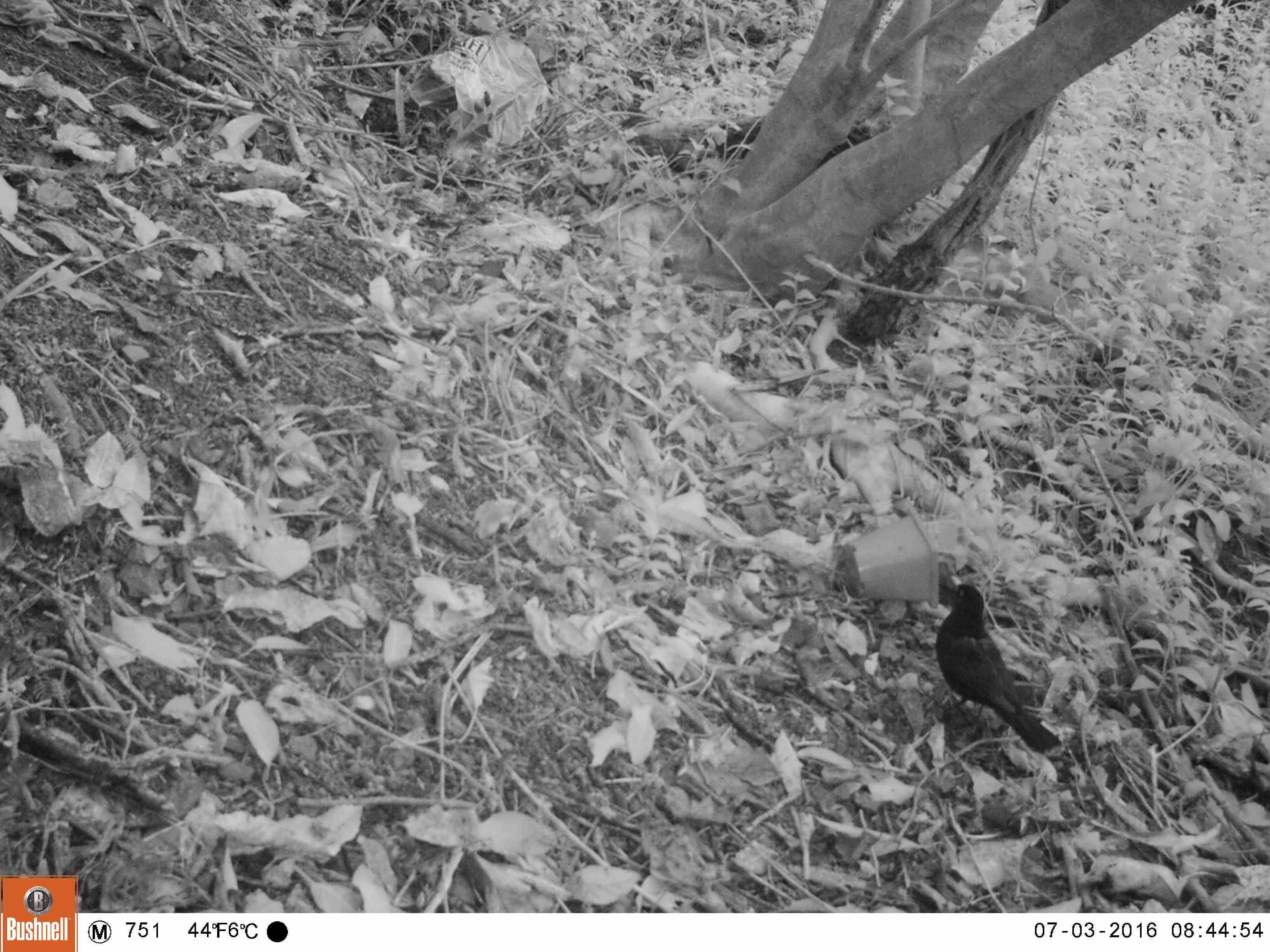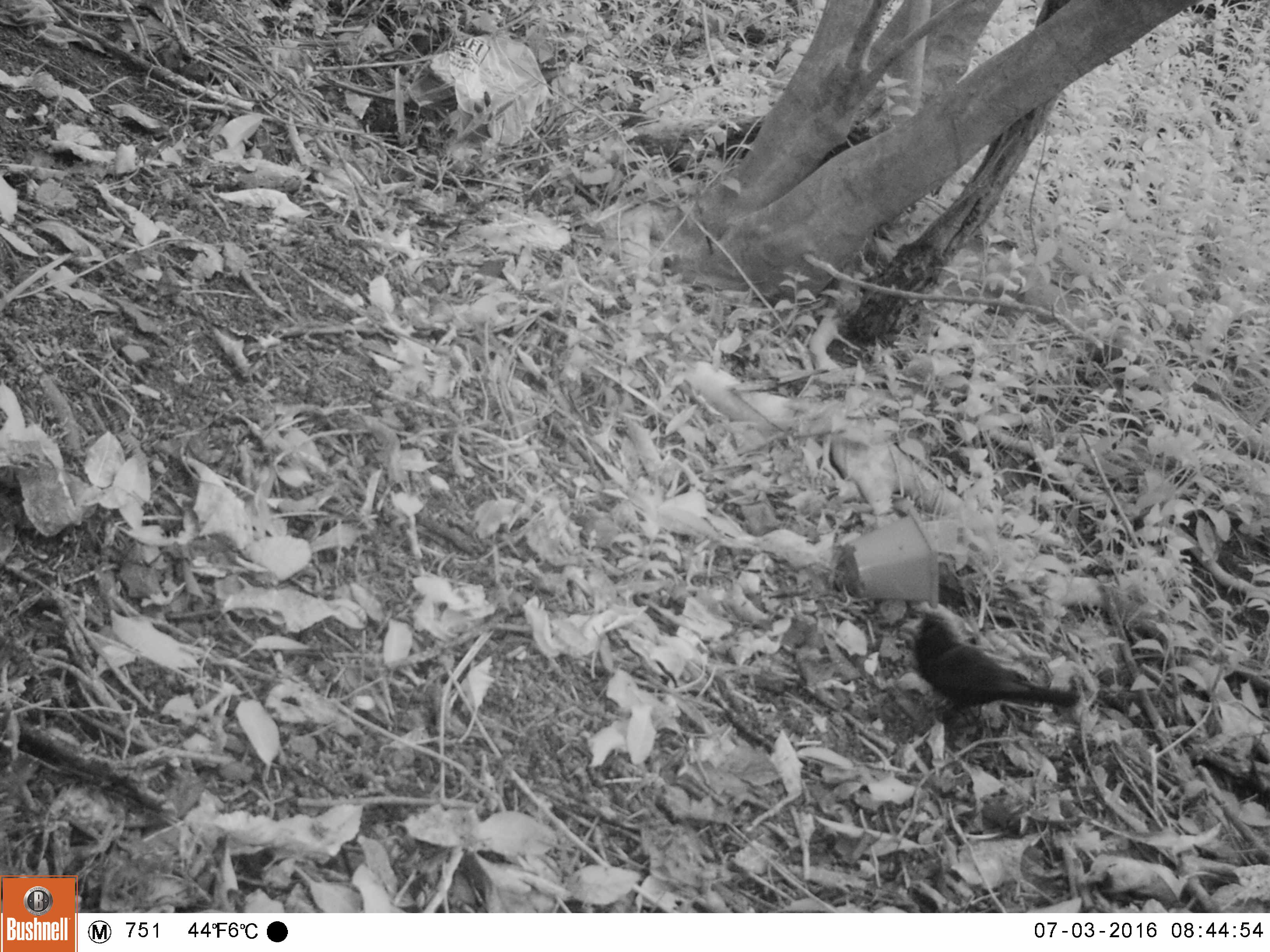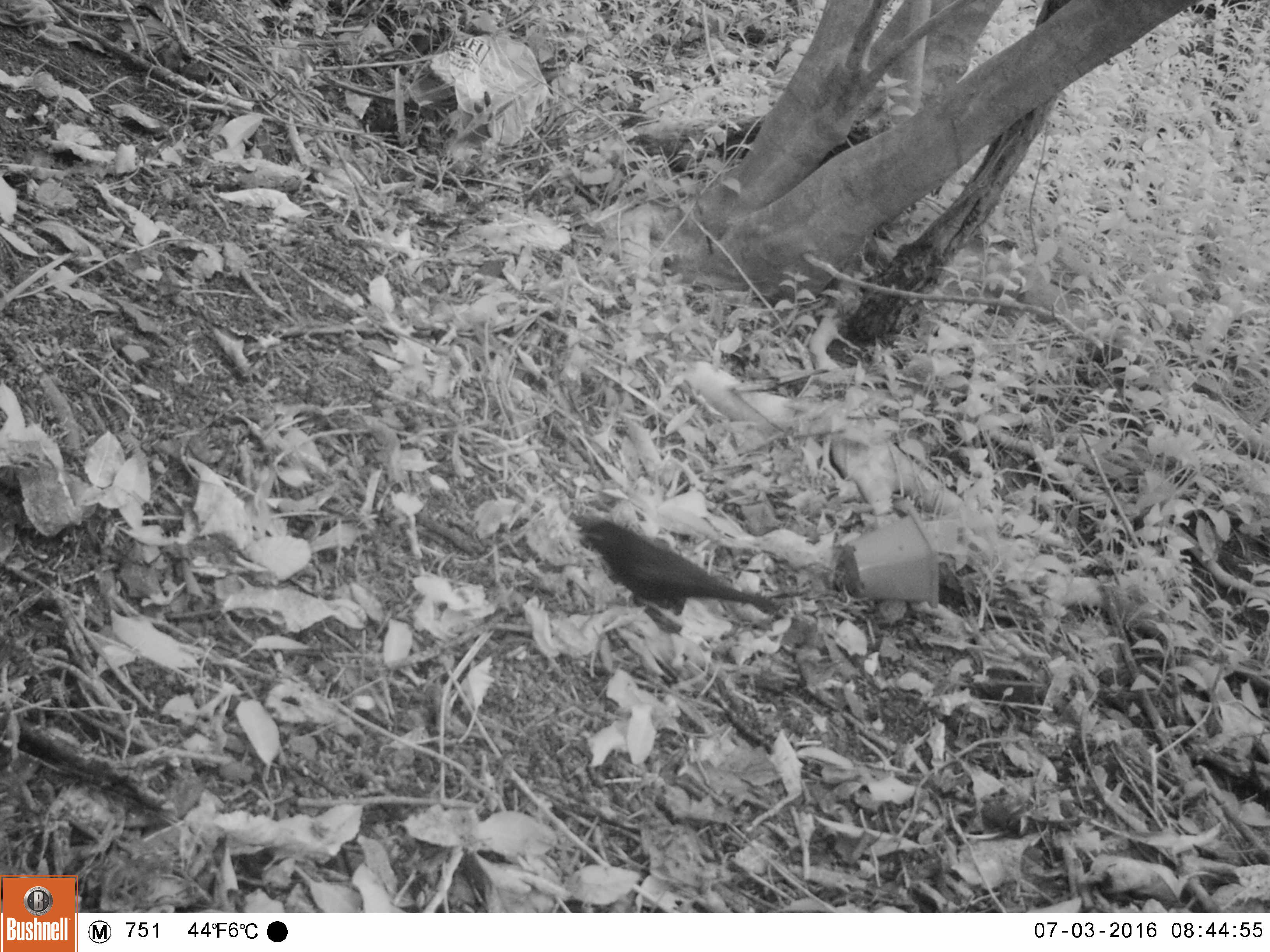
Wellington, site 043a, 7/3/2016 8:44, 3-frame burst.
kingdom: Animalia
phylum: Chordata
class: Aves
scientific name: Aves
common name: bird